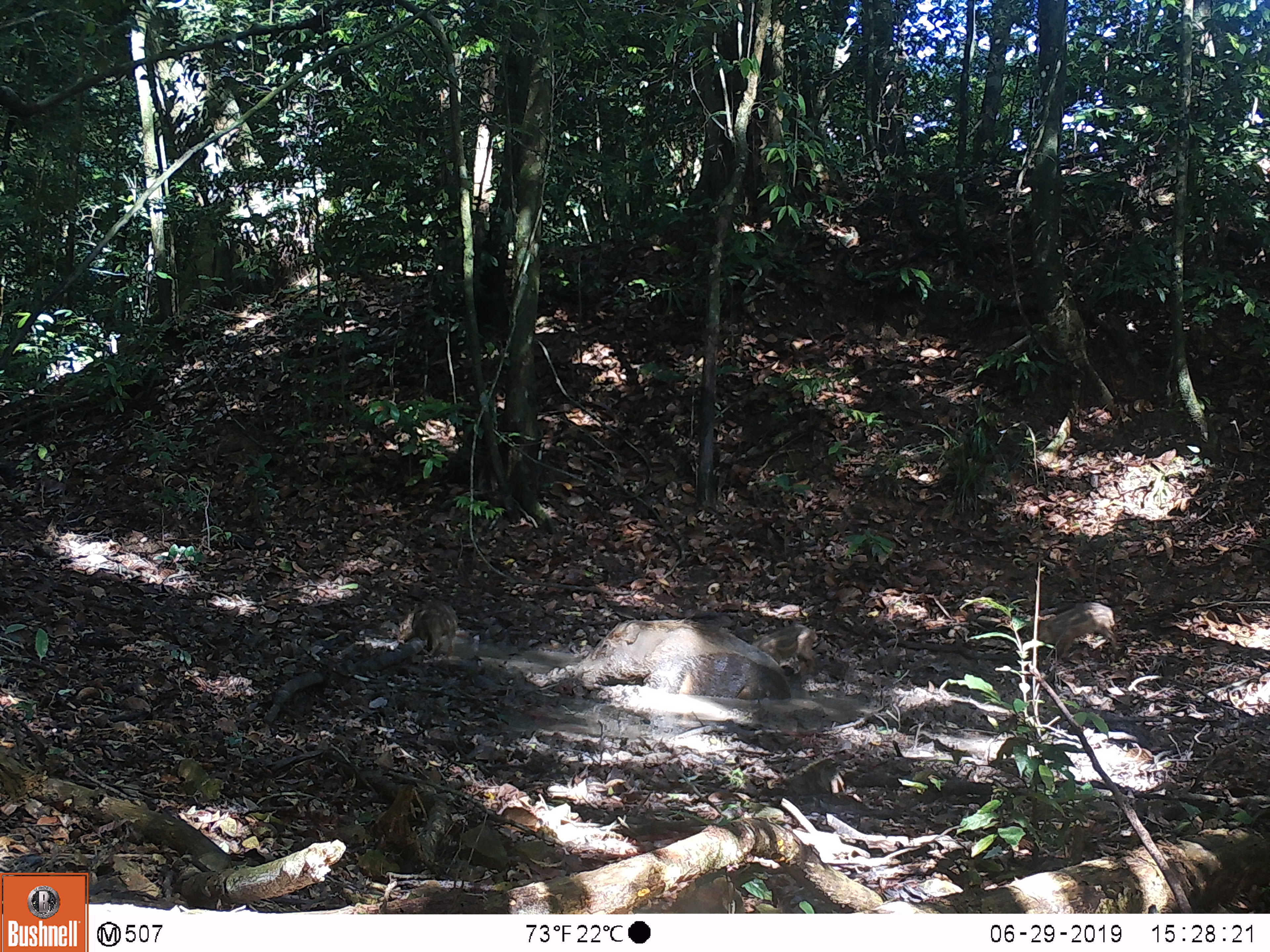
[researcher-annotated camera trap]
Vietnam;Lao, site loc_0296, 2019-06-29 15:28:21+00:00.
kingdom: Animalia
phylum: Chordata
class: Mammalia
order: Artiodactyla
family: Suidae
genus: Sus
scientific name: Sus scrofa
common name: eurasian wild pig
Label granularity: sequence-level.